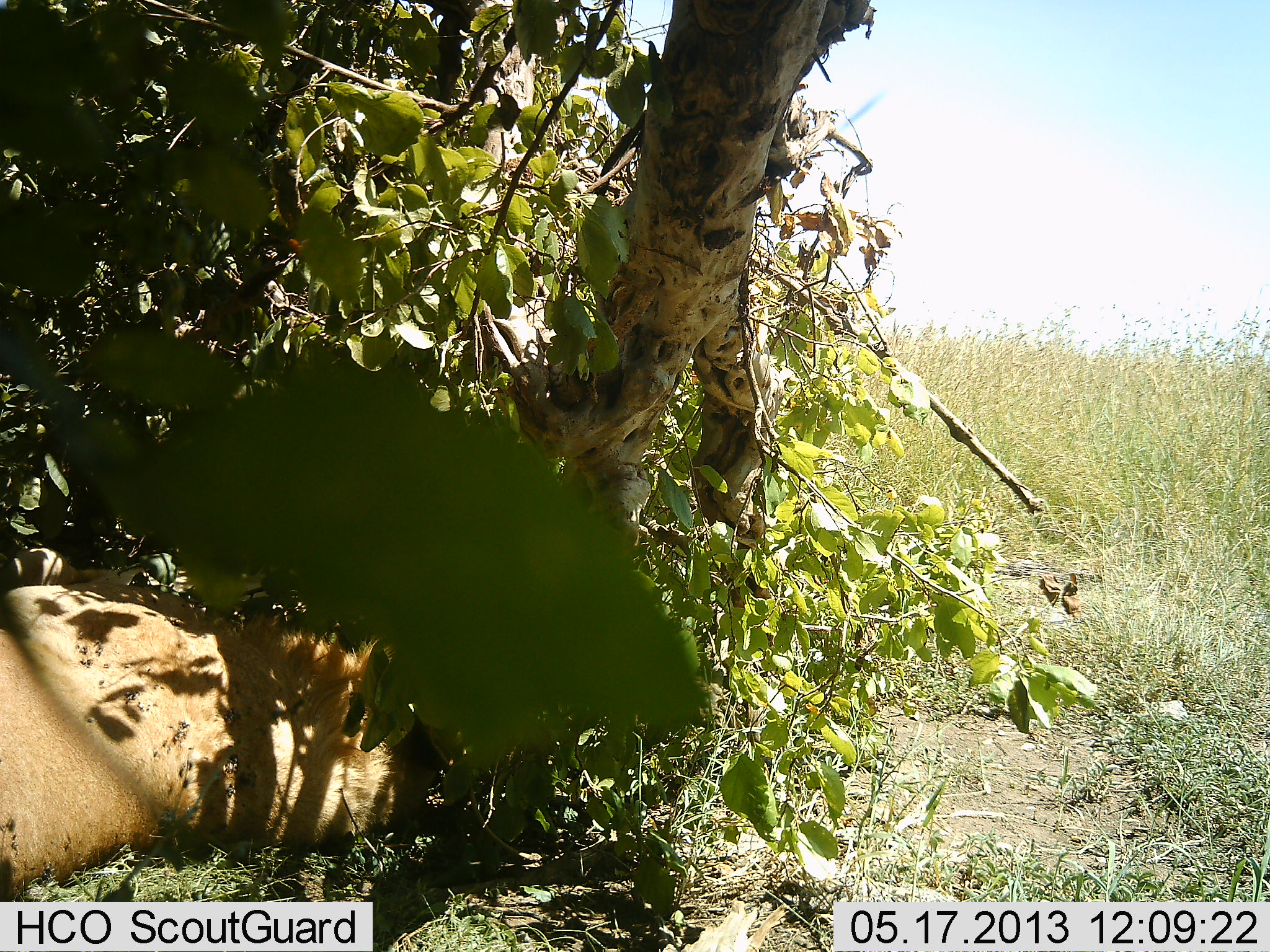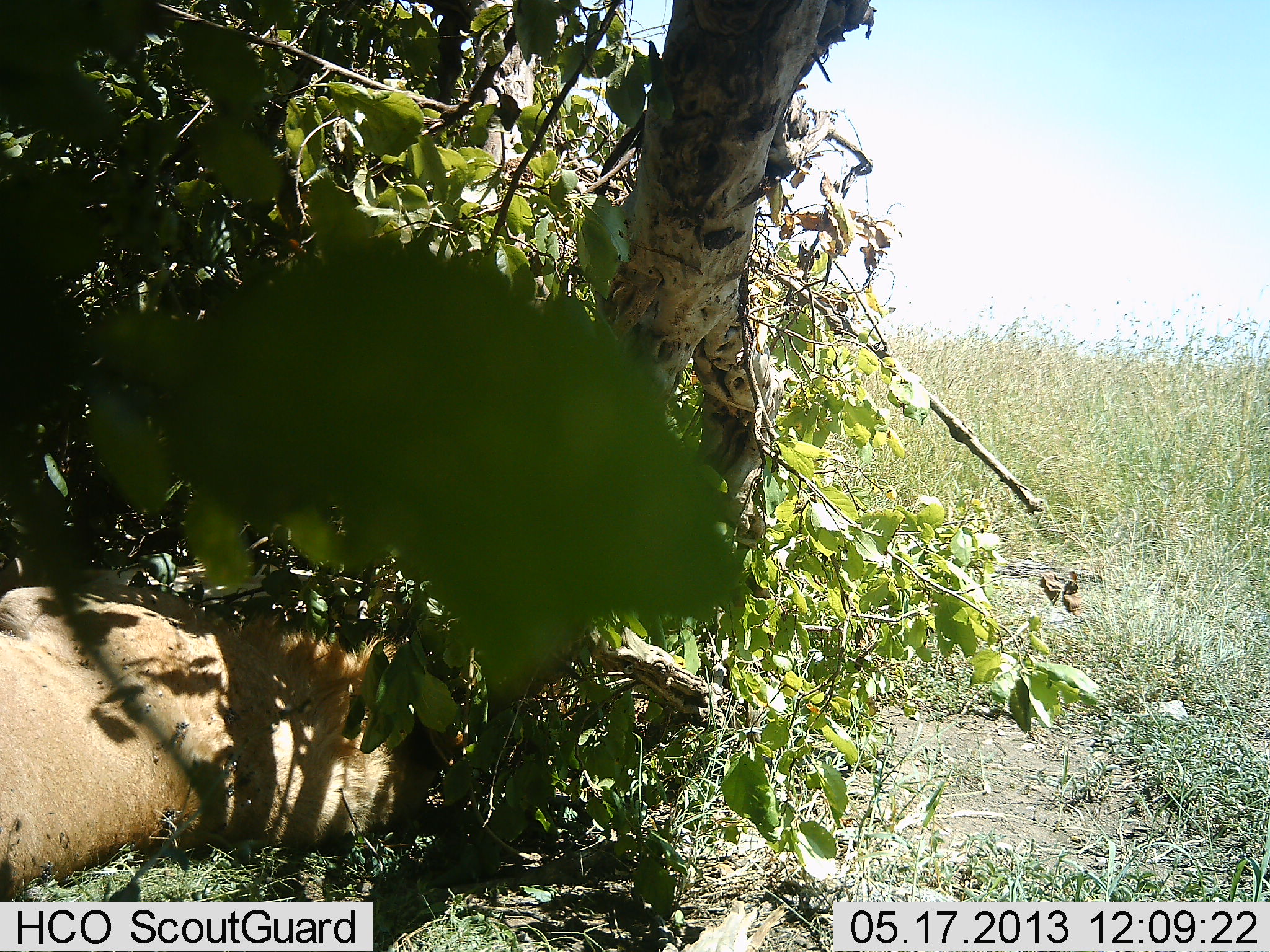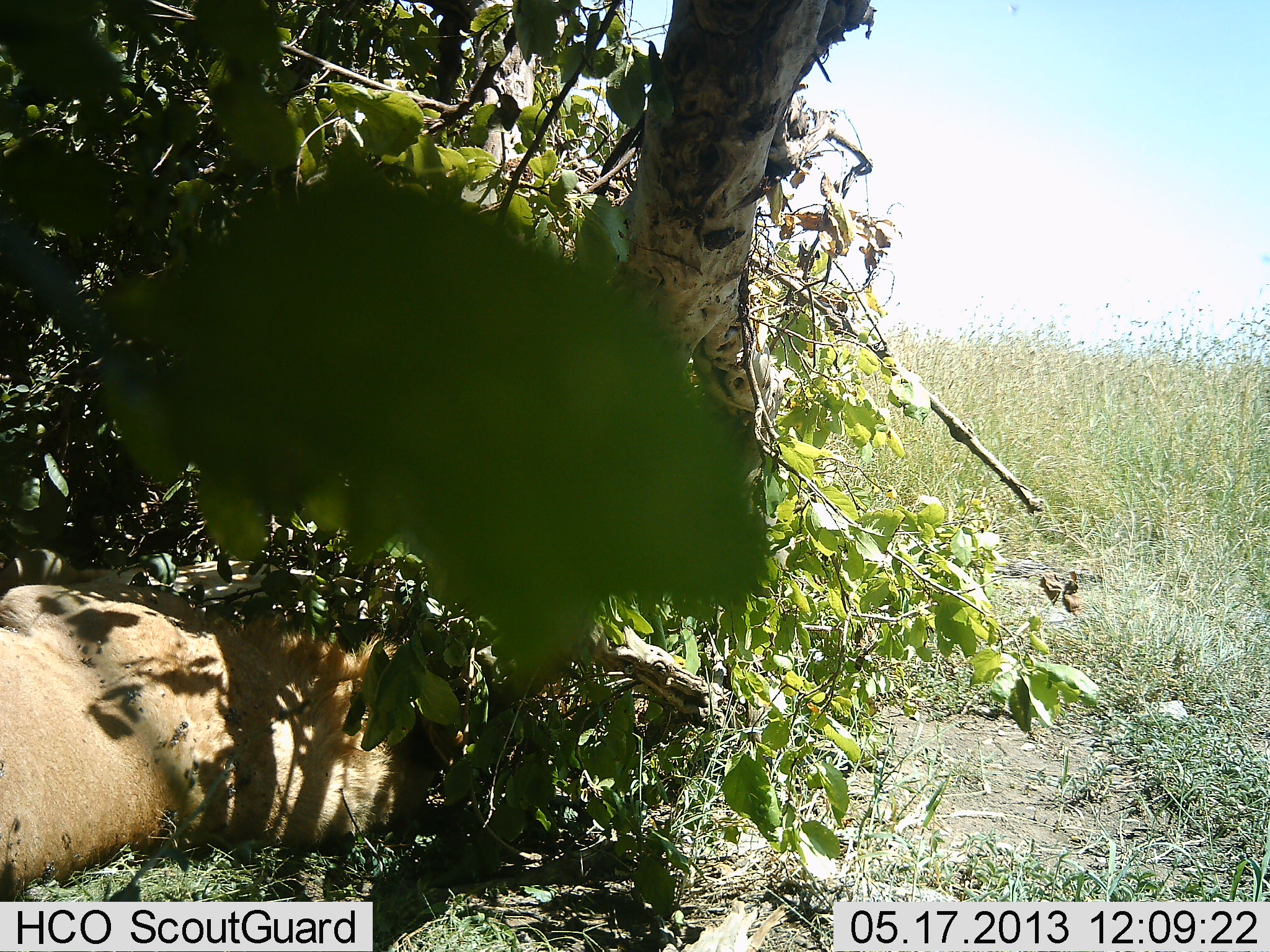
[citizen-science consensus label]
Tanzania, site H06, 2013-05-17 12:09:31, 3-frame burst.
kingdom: Animalia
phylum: Chordata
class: Mammalia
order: Carnivora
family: Felidae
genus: Panthera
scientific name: Panthera leo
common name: lion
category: lionmale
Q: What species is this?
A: Lionmale (lion) (Panthera leo).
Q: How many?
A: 1.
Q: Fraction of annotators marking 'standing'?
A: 0%.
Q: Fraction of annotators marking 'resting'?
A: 100%.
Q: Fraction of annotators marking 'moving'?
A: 0%.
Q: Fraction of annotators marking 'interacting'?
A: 0%.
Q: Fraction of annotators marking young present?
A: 0%.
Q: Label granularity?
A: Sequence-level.